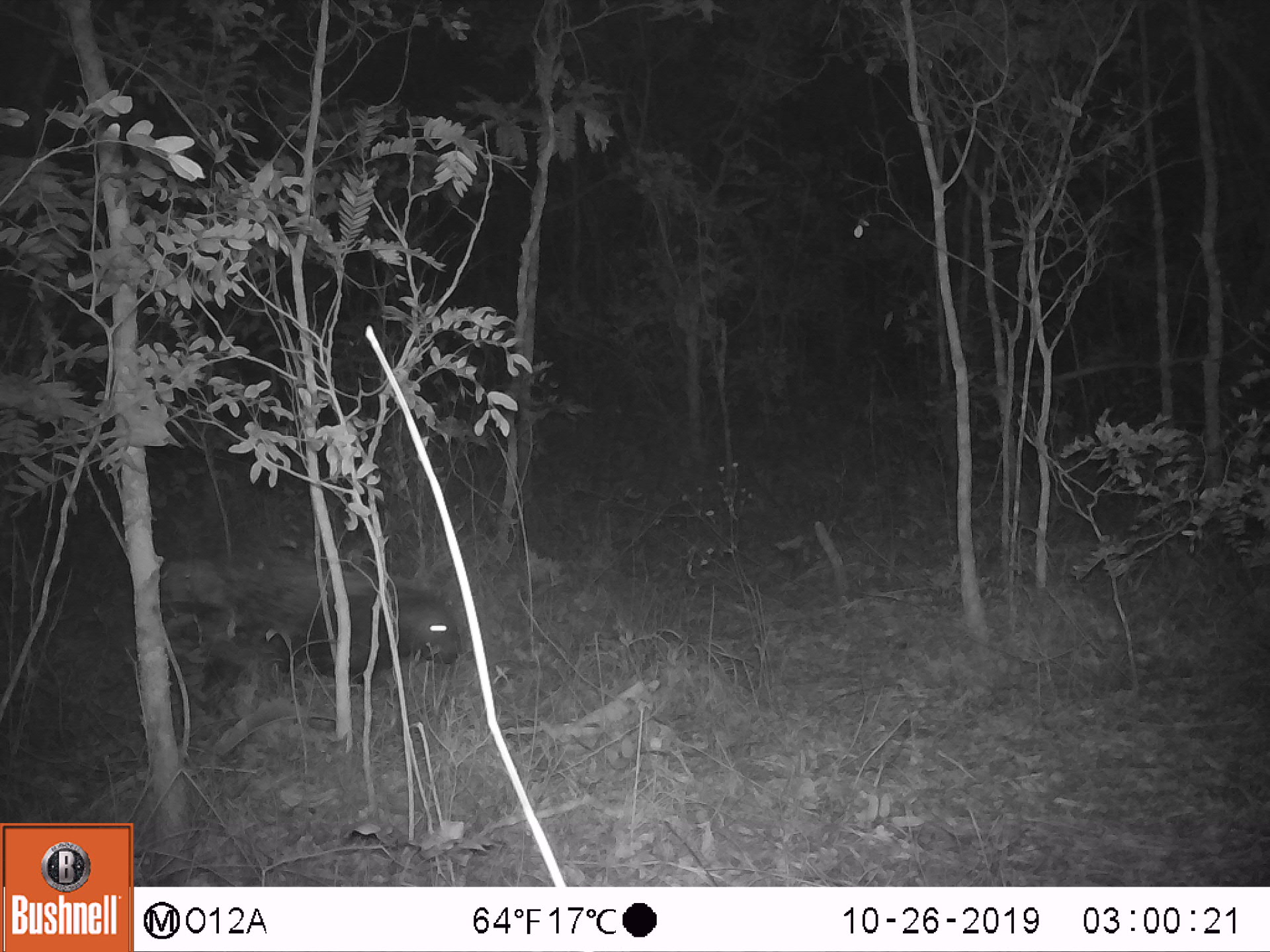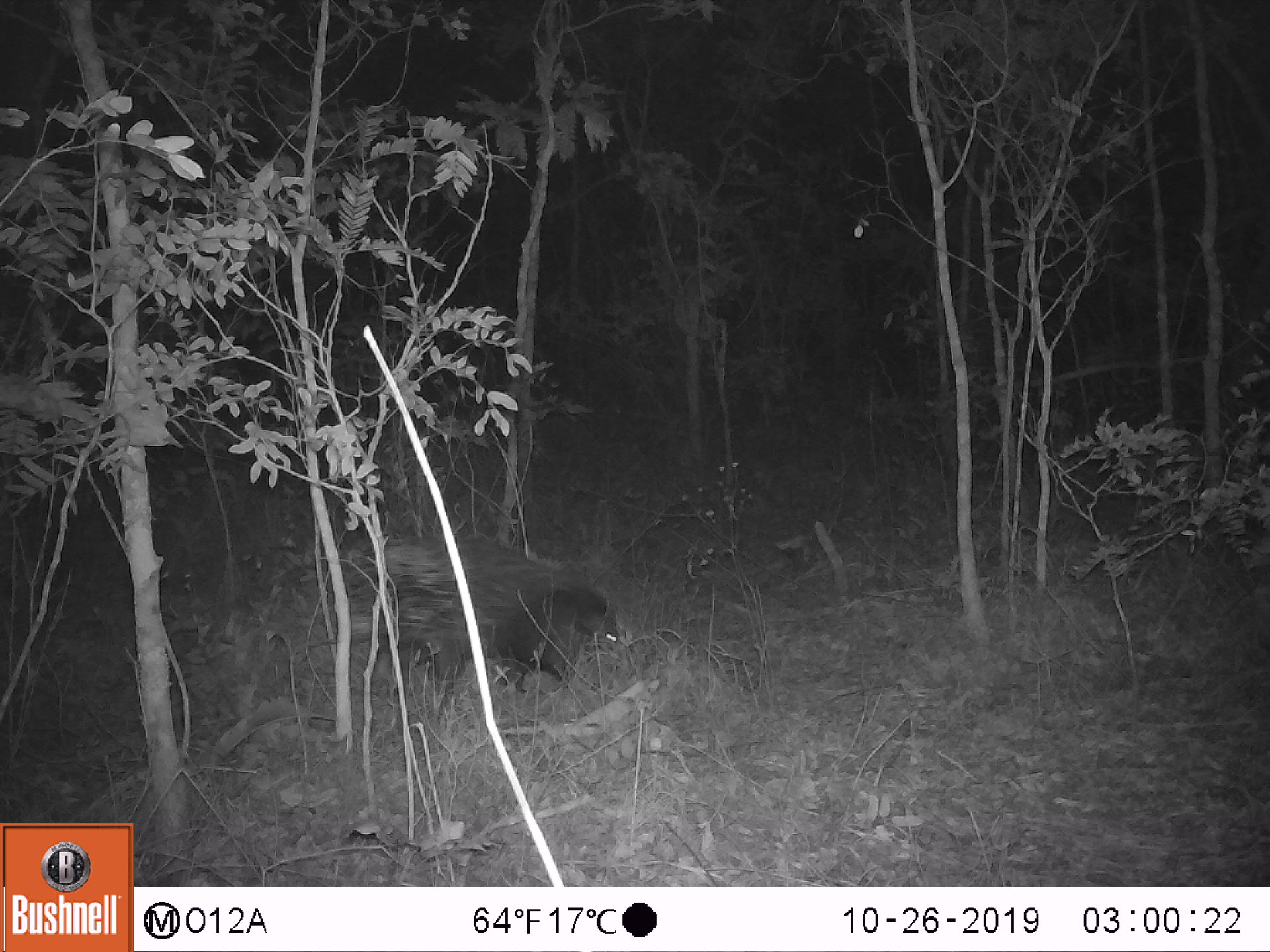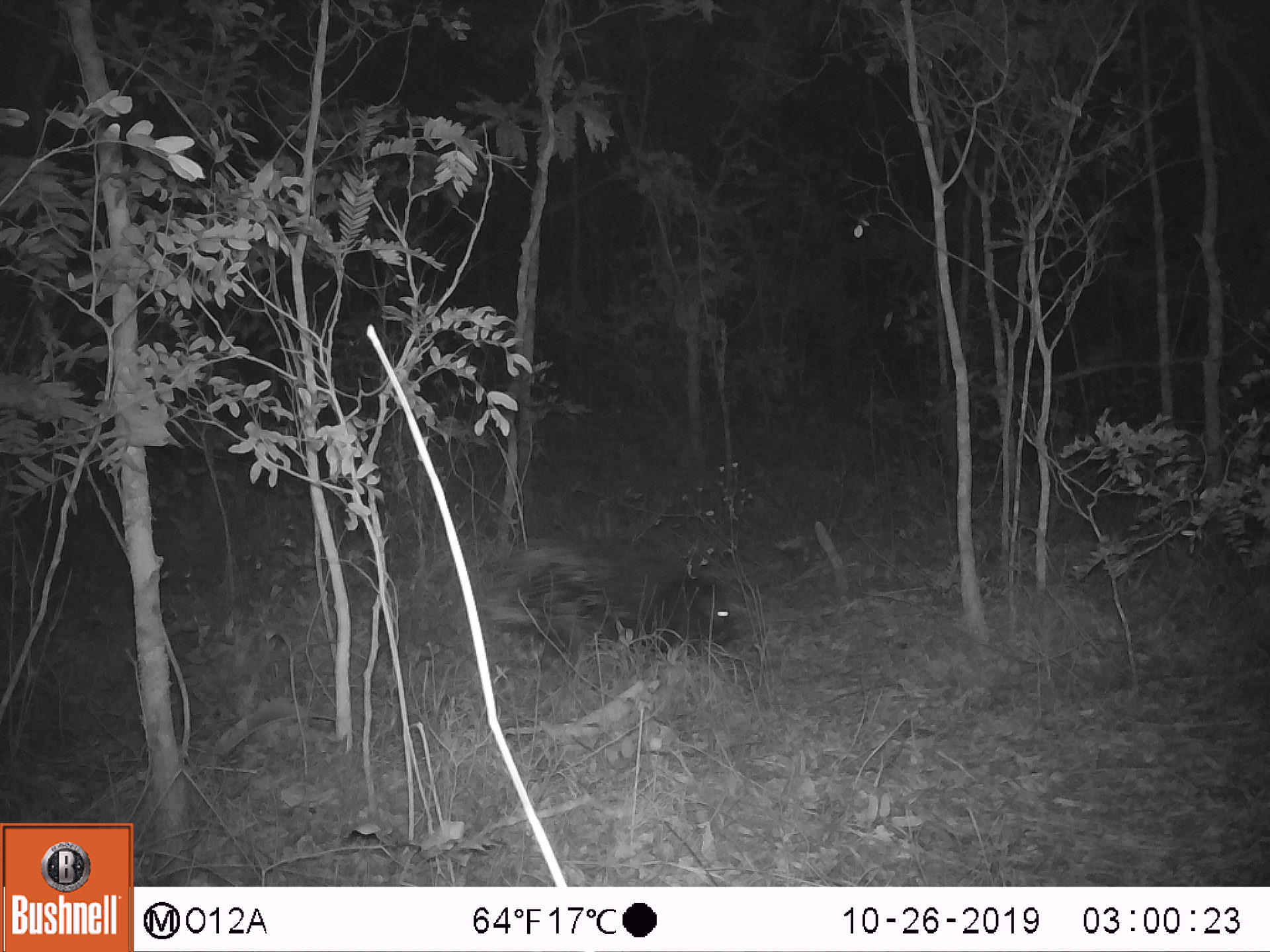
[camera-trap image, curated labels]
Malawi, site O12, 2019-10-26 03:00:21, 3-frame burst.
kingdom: Animalia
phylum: Chordata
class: Mammalia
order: Rodentia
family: Hystricidae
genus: Hystrix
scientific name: Hystrix africaeaustralis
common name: cape porcupine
Cape porcupine (Hystrix africaeaustralis), count 1.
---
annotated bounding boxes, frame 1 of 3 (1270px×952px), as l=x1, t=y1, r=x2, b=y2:
cape porcupine: l=130, t=549, r=475, b=693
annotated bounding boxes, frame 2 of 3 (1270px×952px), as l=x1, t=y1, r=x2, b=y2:
cape porcupine: l=337, t=529, r=634, b=685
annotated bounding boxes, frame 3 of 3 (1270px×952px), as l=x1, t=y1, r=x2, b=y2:
cape porcupine: l=486, t=529, r=764, b=653